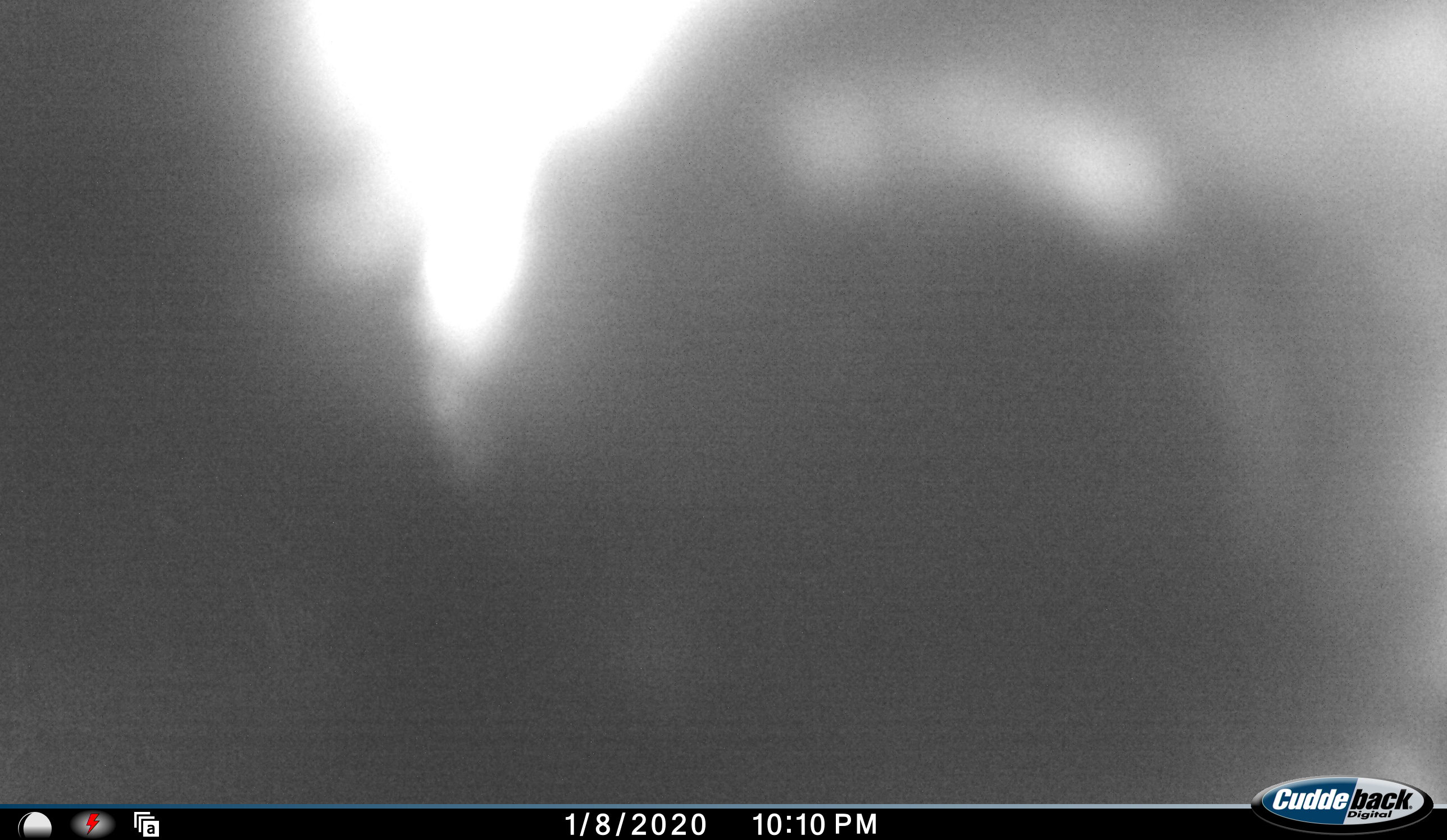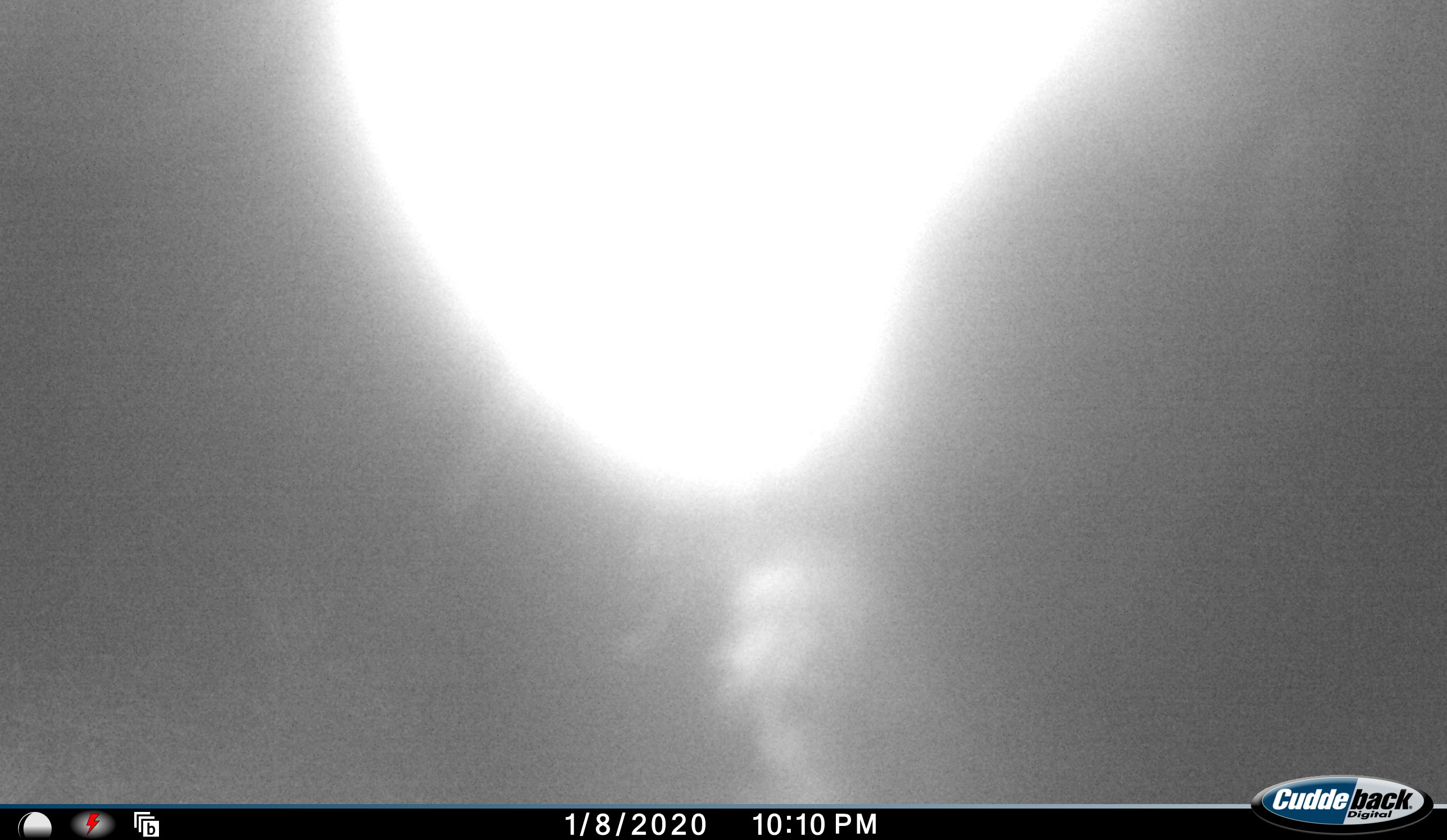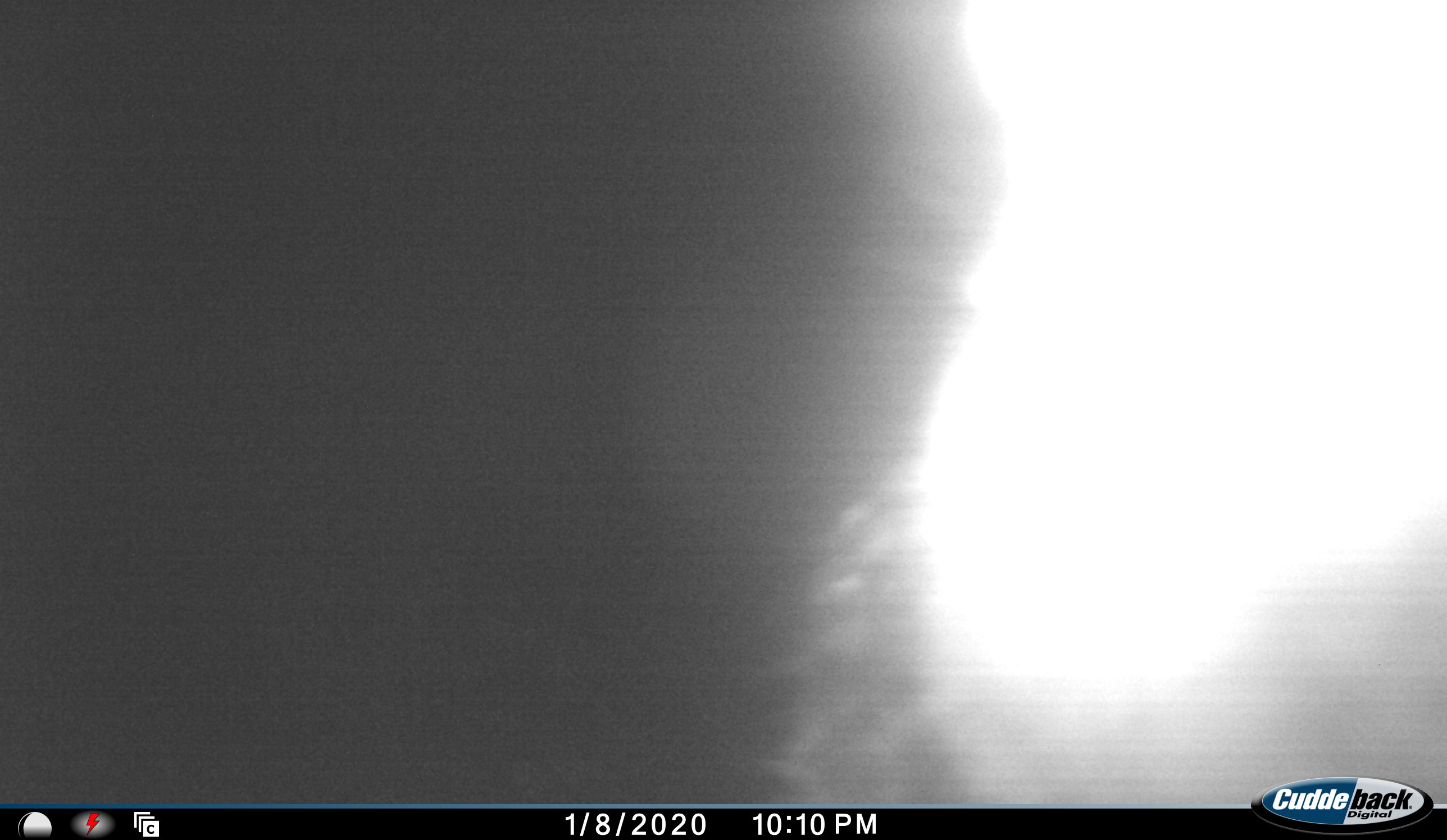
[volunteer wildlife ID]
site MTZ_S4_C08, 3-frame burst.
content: unidentified animal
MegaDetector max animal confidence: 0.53